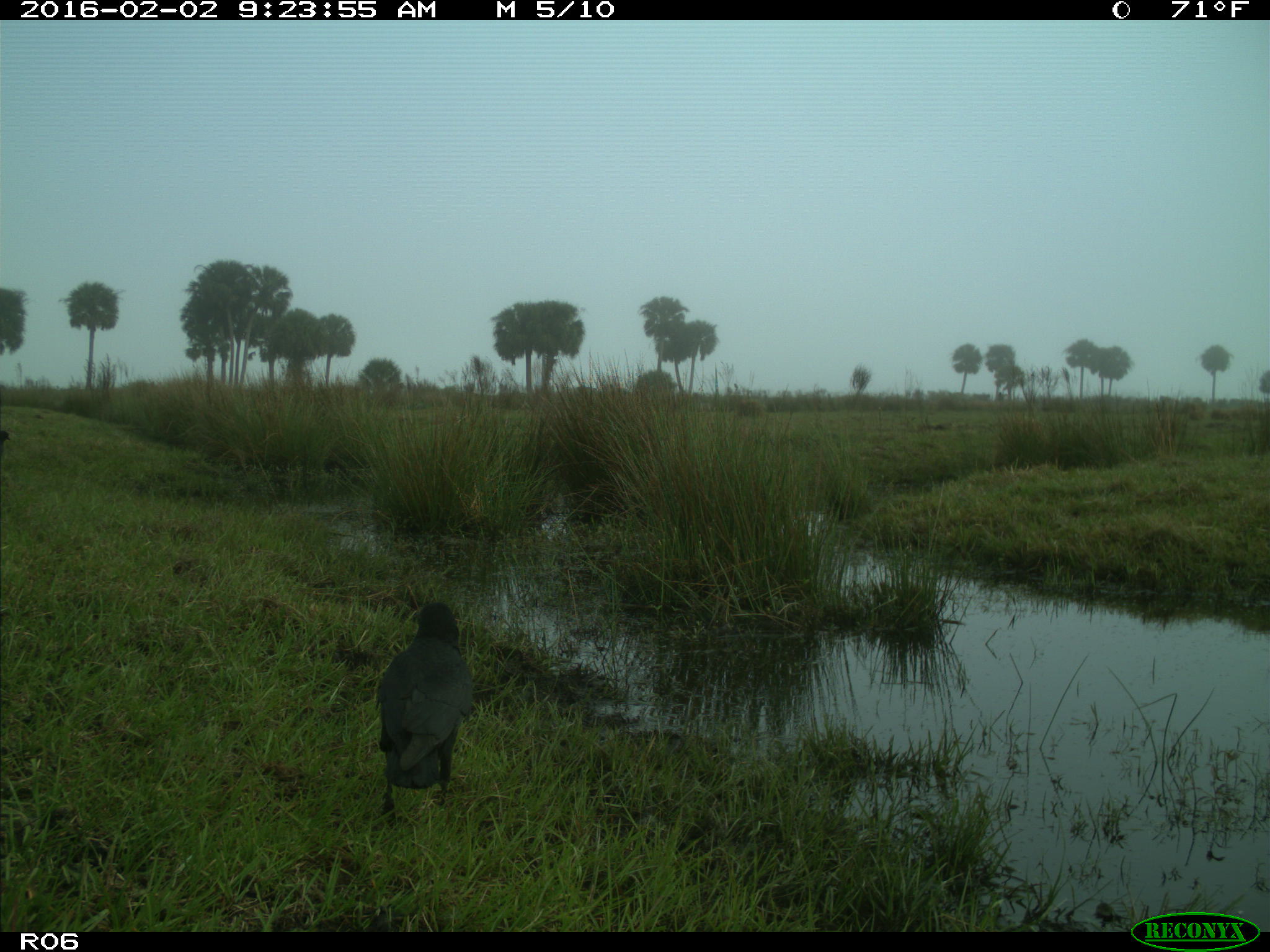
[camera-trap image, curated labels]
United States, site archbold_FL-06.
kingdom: Animalia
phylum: Chordata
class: Aves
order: Passeriformes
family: Corvidae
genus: Corvus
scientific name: Corvus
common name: crows and ravens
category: unidentified corvus